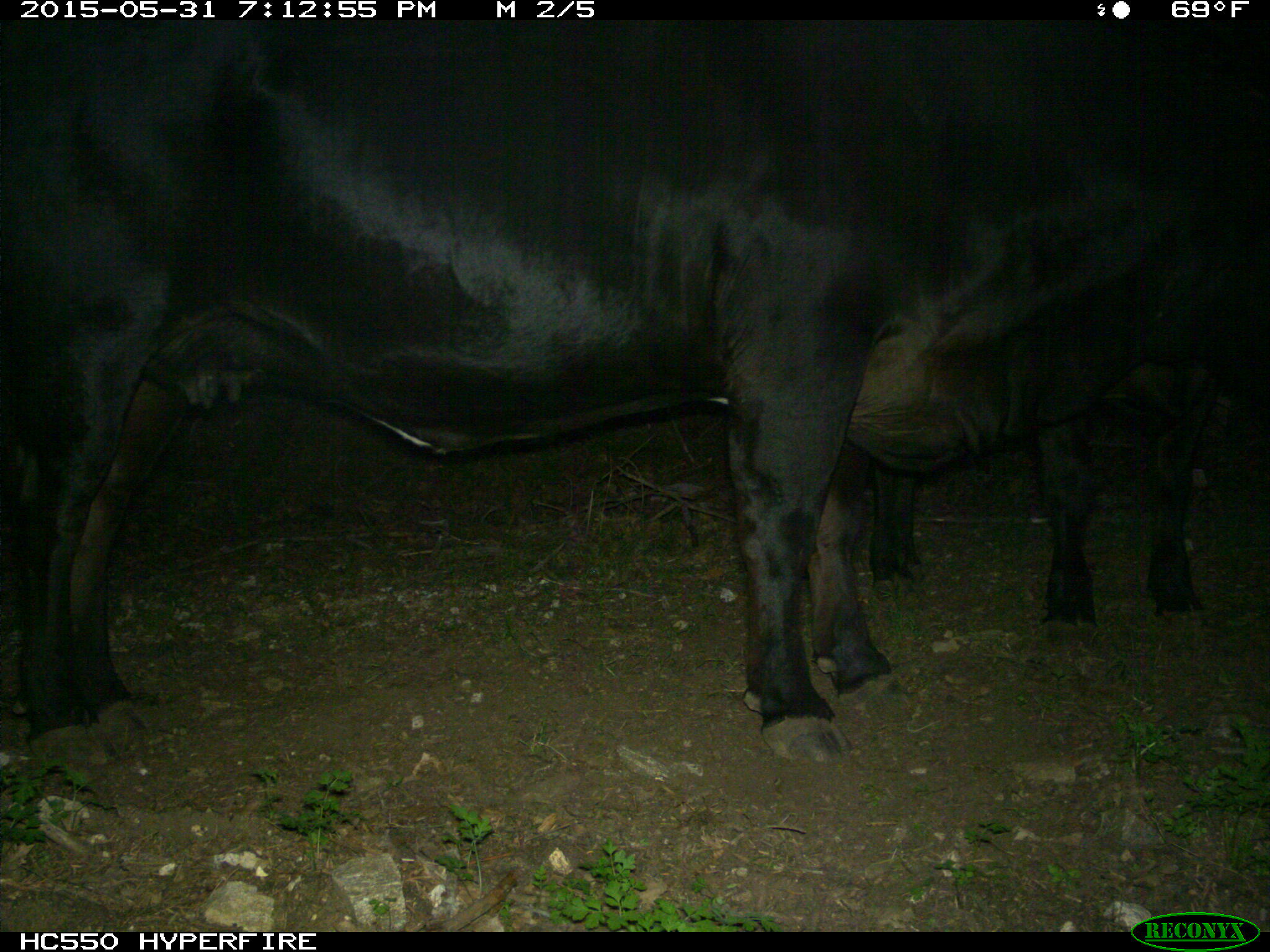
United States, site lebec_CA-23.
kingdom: Animalia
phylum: Chordata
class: Mammalia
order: Artiodactyla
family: Bovidae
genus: Bos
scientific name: Bos taurus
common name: domestic cow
Bos taurus (domestic cow).